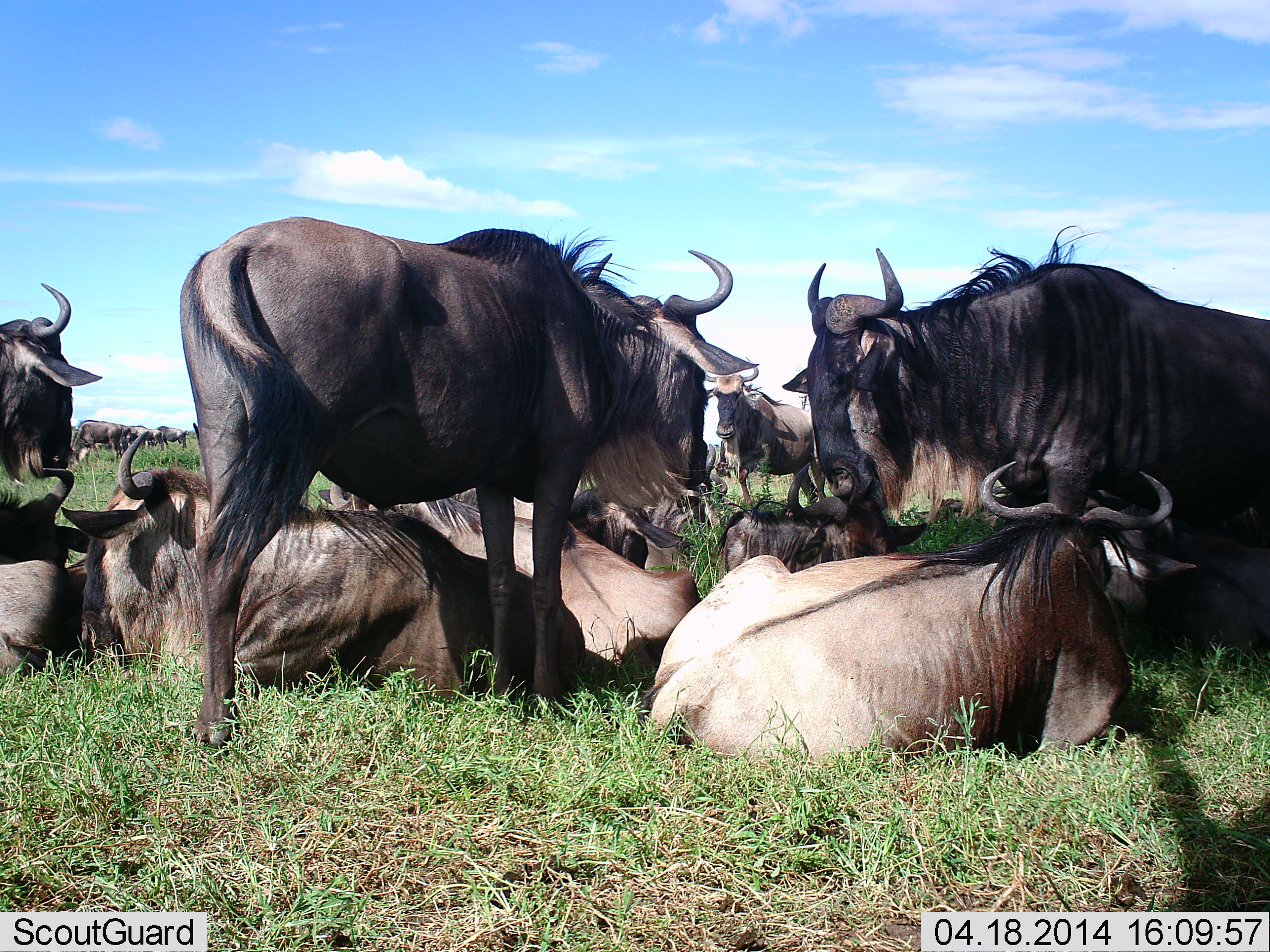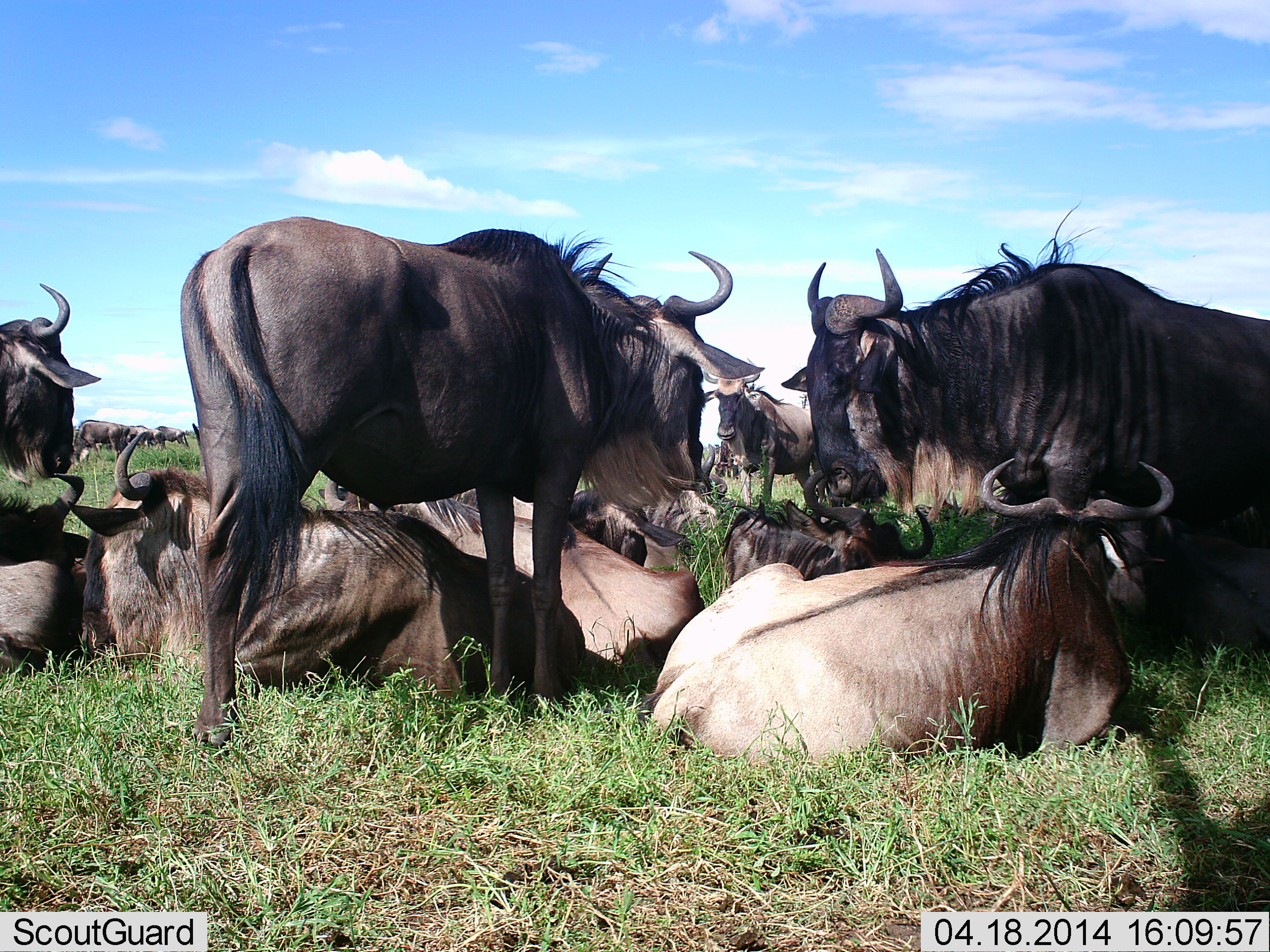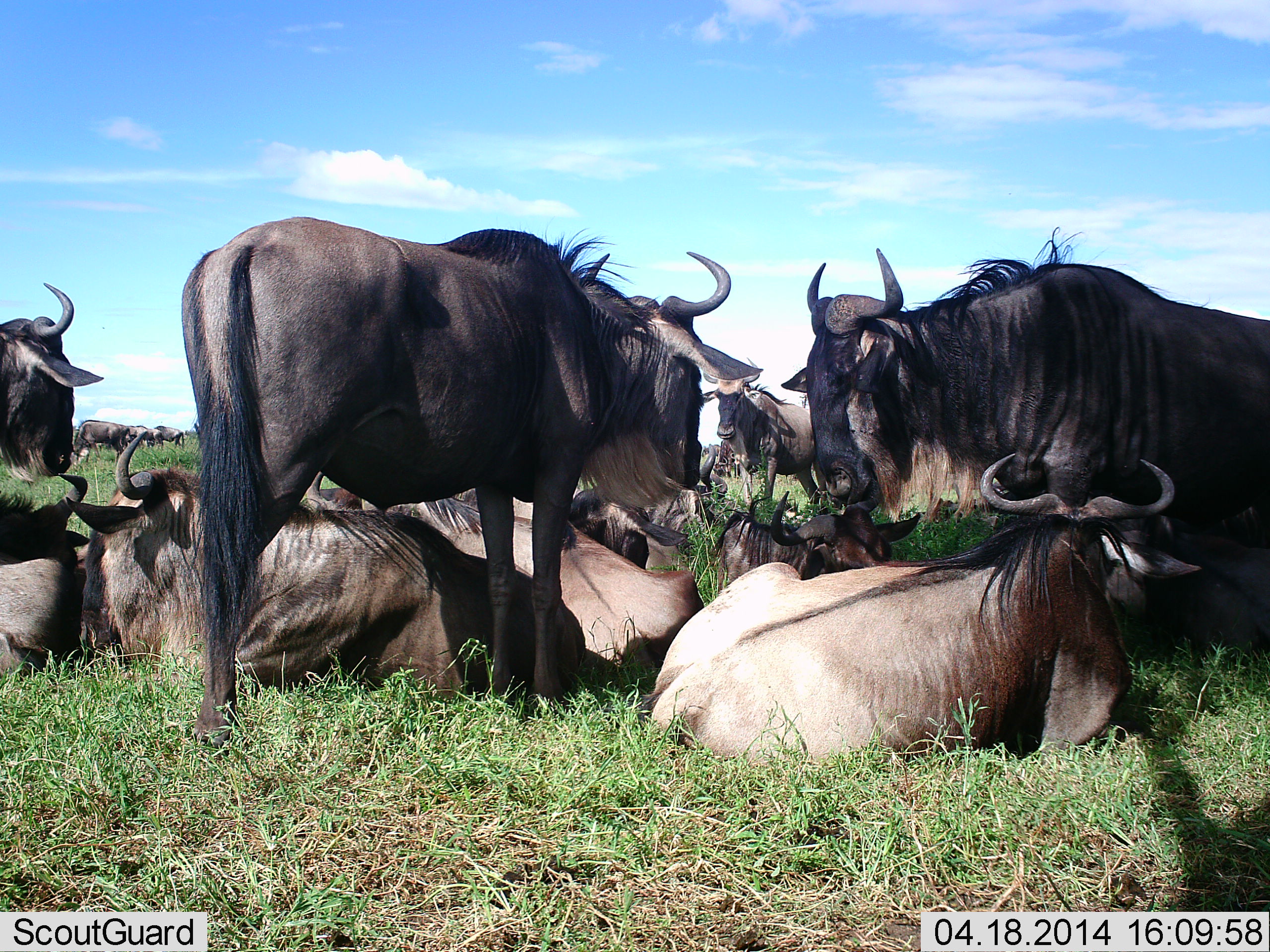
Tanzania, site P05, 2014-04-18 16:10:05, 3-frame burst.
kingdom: Animalia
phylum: Chordata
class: Mammalia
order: Artiodactyla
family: Bovidae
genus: Connochaetes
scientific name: Connochaetes taurinus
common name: blue wildebeest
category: wildebeest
Wildebeest (blue wildebeest) (Connochaetes taurinus), count 11-50. Behavior (volunteer vote fractions): standing 70%, resting 90%, moving 0%, interacting 0%. Young present (vote fraction): 10%. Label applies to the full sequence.